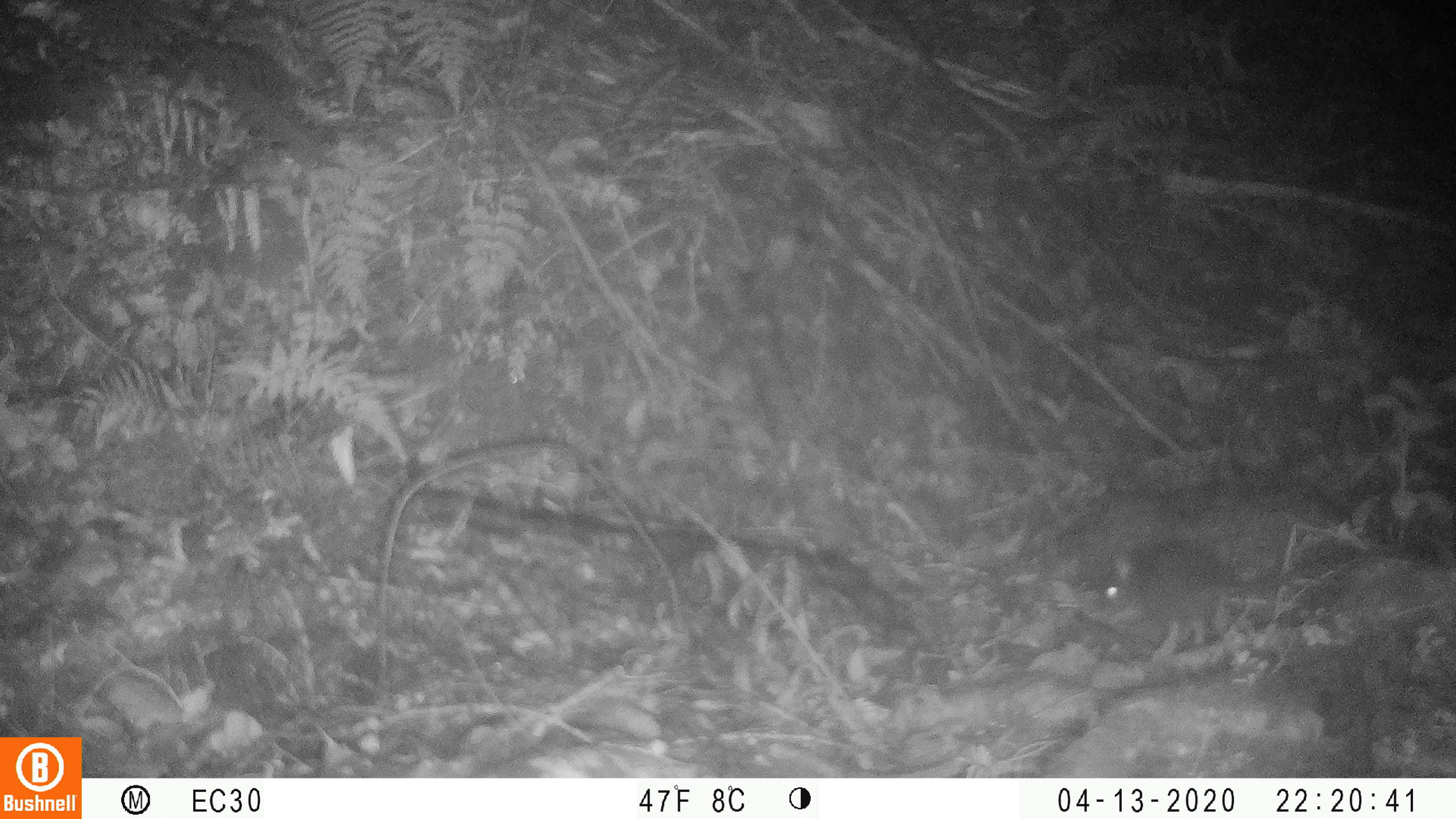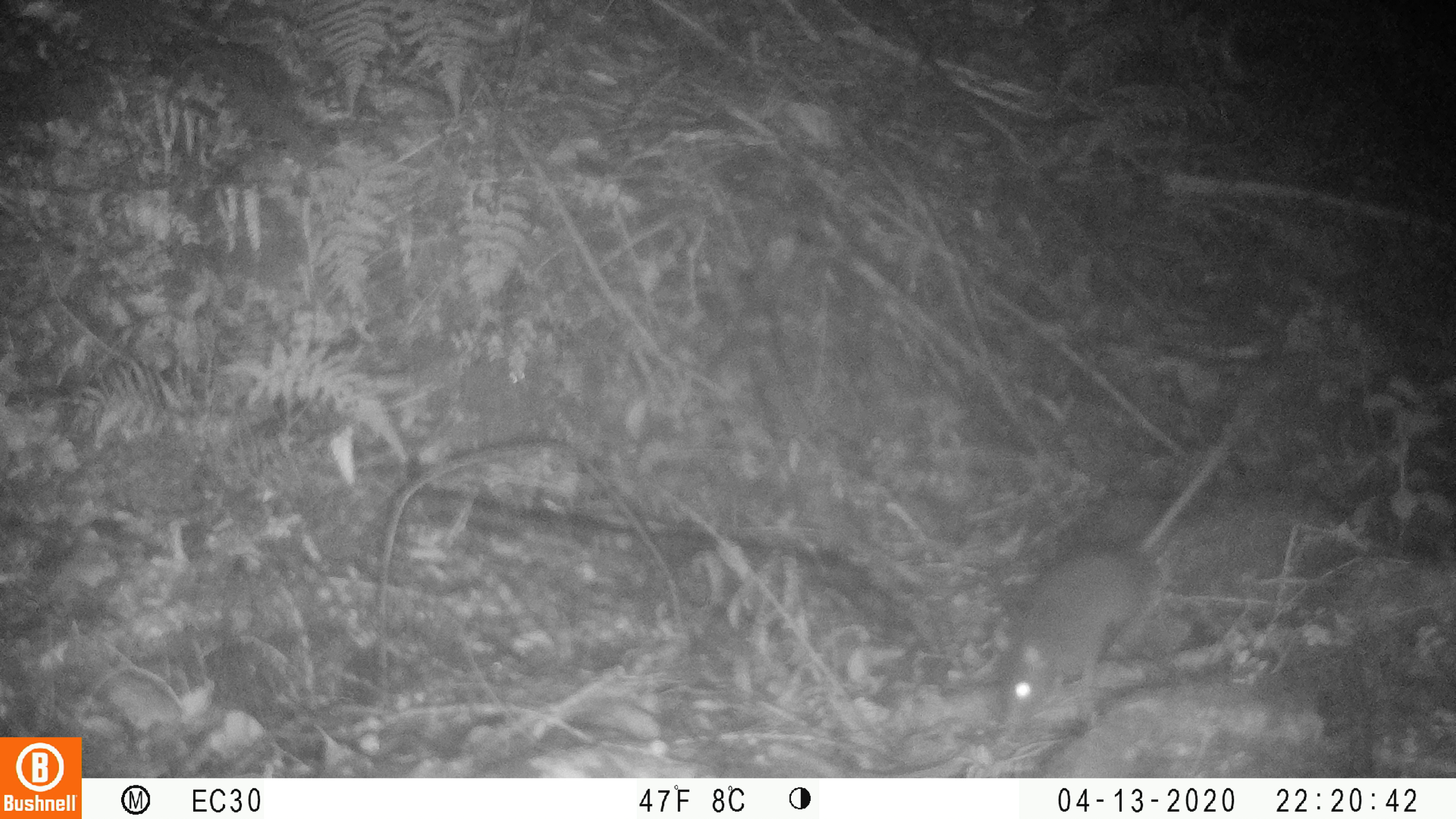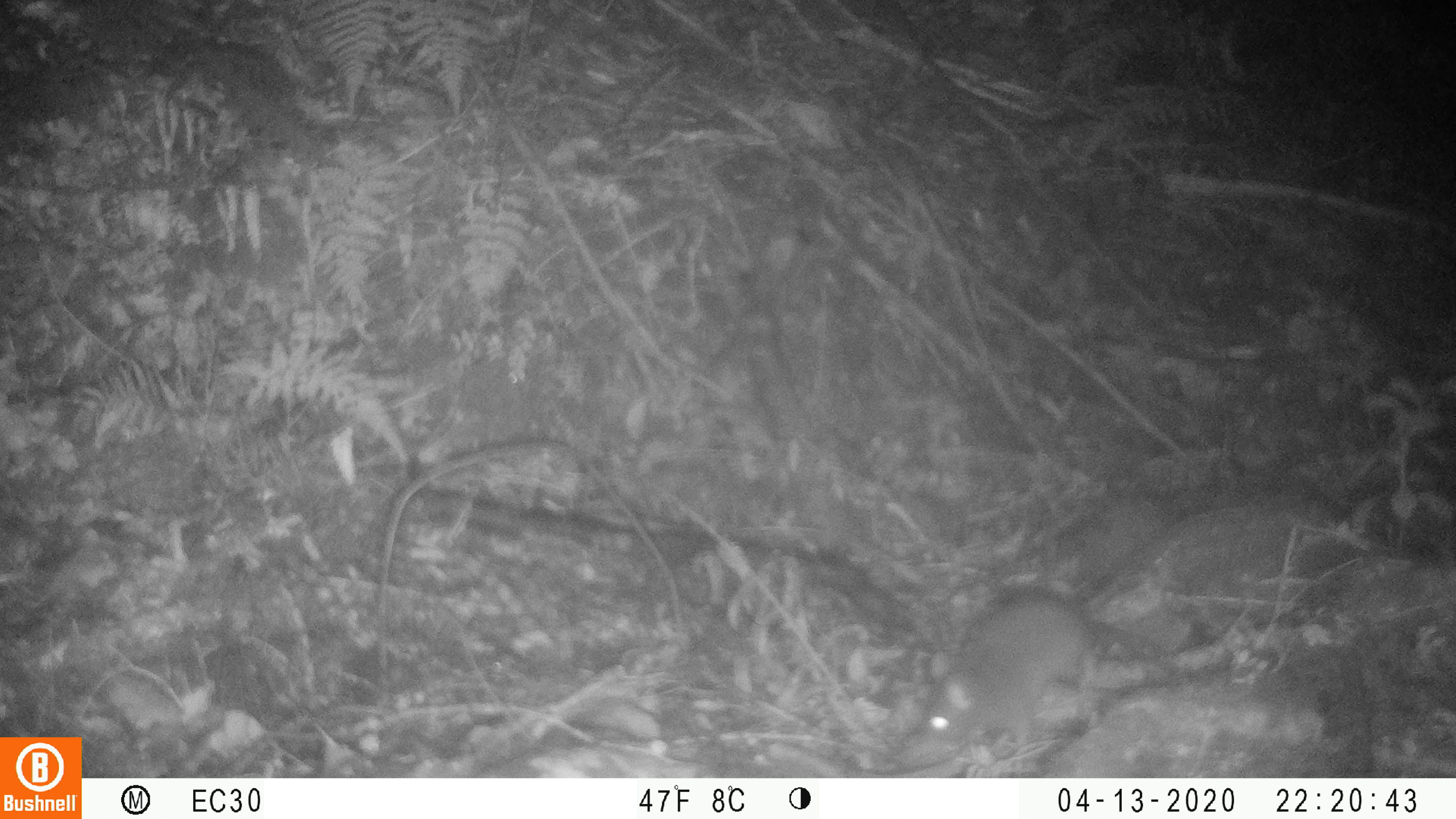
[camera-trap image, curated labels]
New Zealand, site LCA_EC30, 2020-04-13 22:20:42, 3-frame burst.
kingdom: Animalia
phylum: Chordata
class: Mammalia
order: Rodentia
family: Muridae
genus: Rattus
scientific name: Rattus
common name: rat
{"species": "rat (Rattus)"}